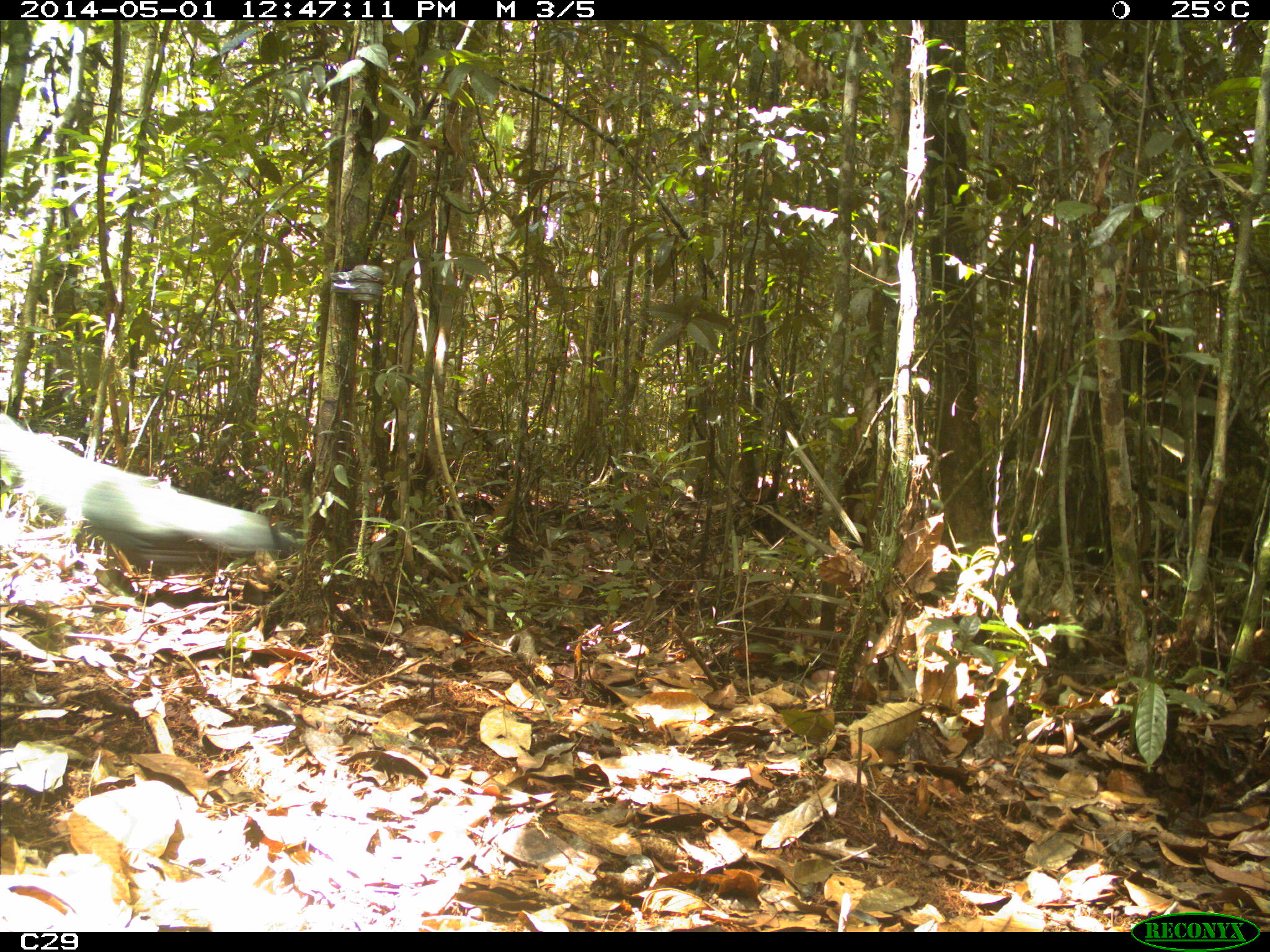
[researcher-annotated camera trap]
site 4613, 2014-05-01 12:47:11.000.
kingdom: Animalia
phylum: Chordata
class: Aves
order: Galliformes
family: Cracidae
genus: Penelope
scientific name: Penelope jacquacu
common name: spix's guan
Penelope jacquacu (spix's guan), count 2, age adult.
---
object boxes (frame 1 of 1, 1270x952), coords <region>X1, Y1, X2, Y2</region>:
penelope jacquacu: <region>0, 411, 307, 568</region>